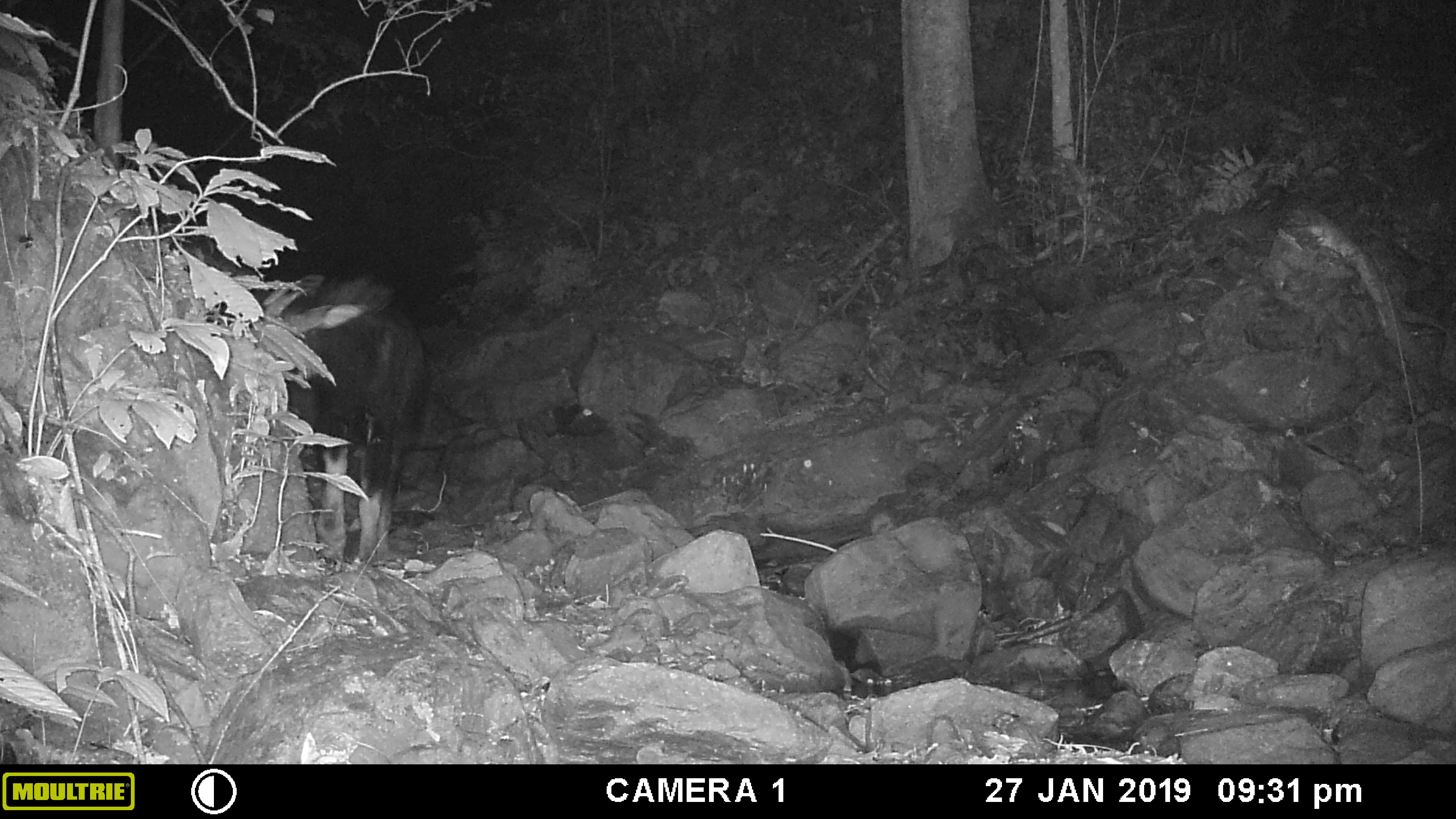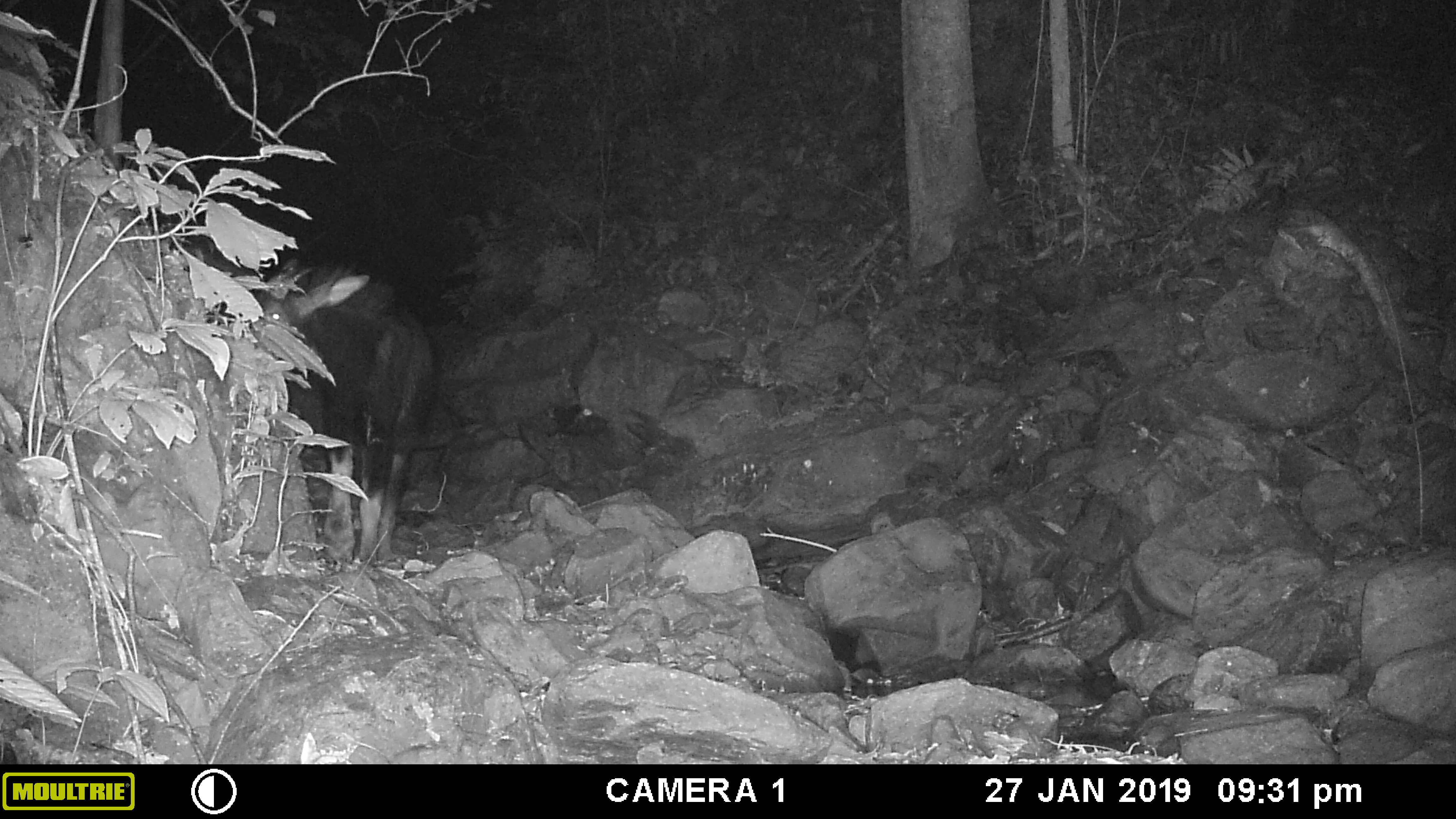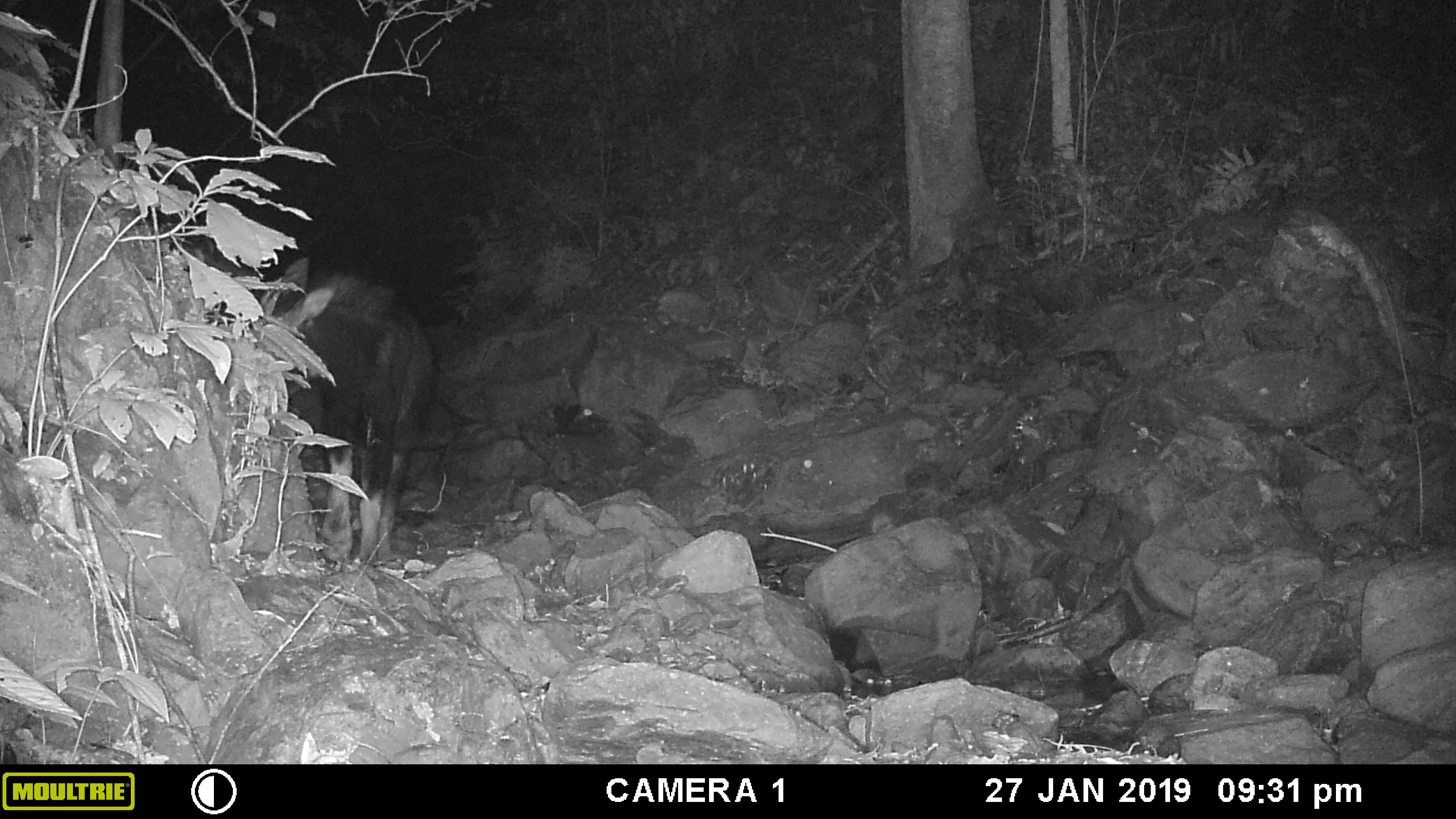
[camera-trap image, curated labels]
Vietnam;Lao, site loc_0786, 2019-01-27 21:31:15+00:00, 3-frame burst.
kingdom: Animalia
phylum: Chordata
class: Mammalia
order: Artiodactyla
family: Bovidae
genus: Capricornis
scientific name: Capricornis sumatraensis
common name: chinese serow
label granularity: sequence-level